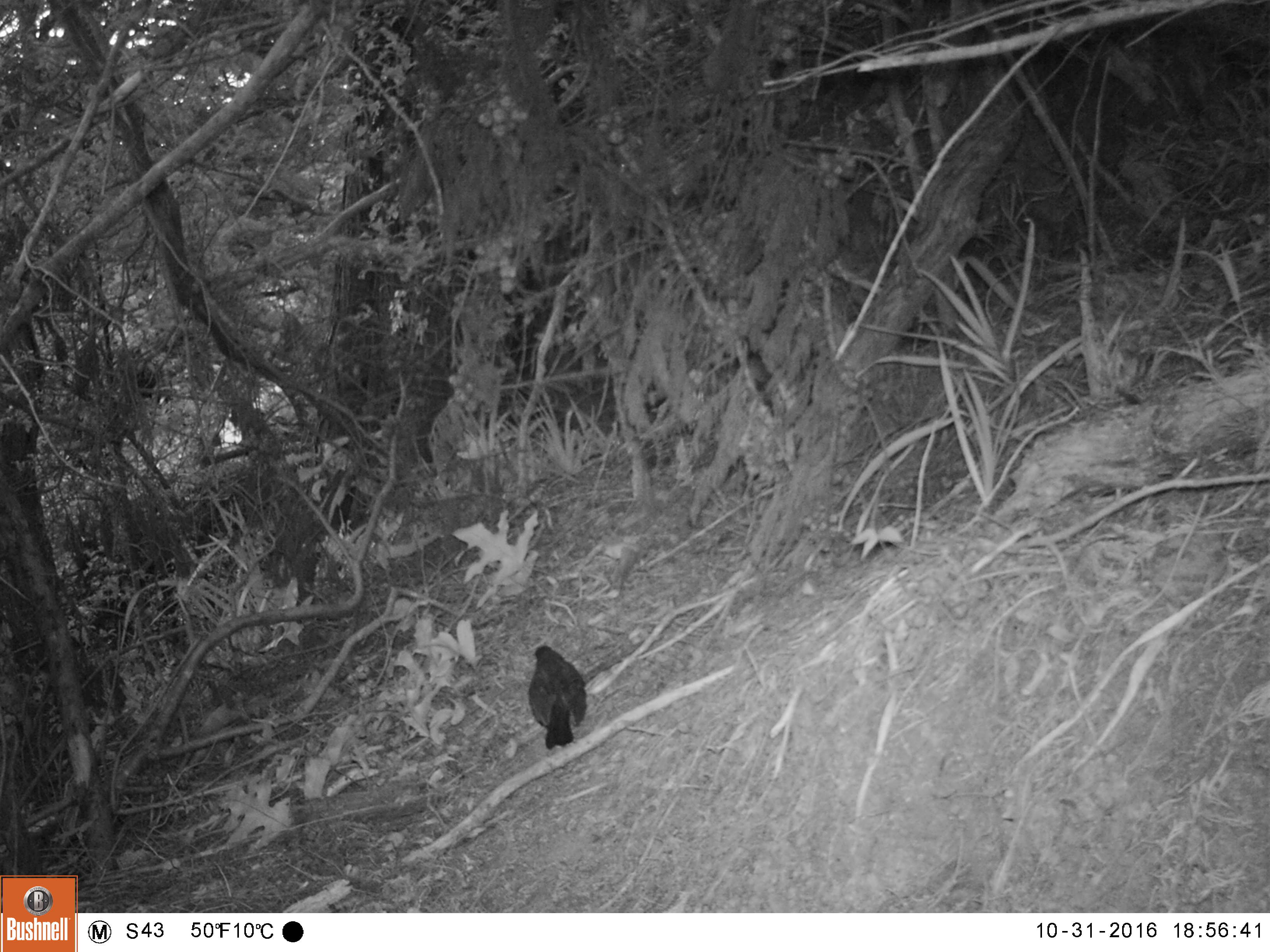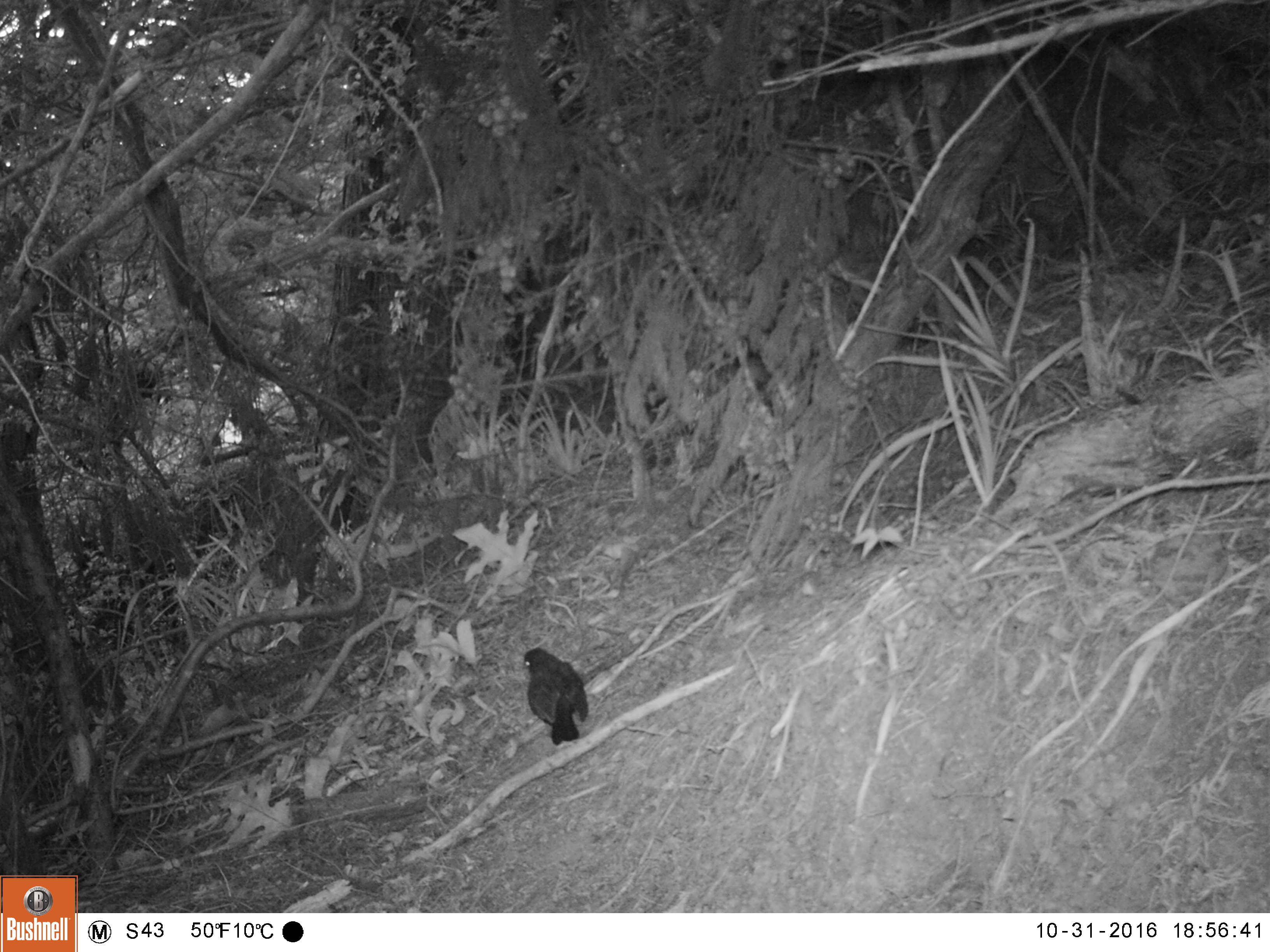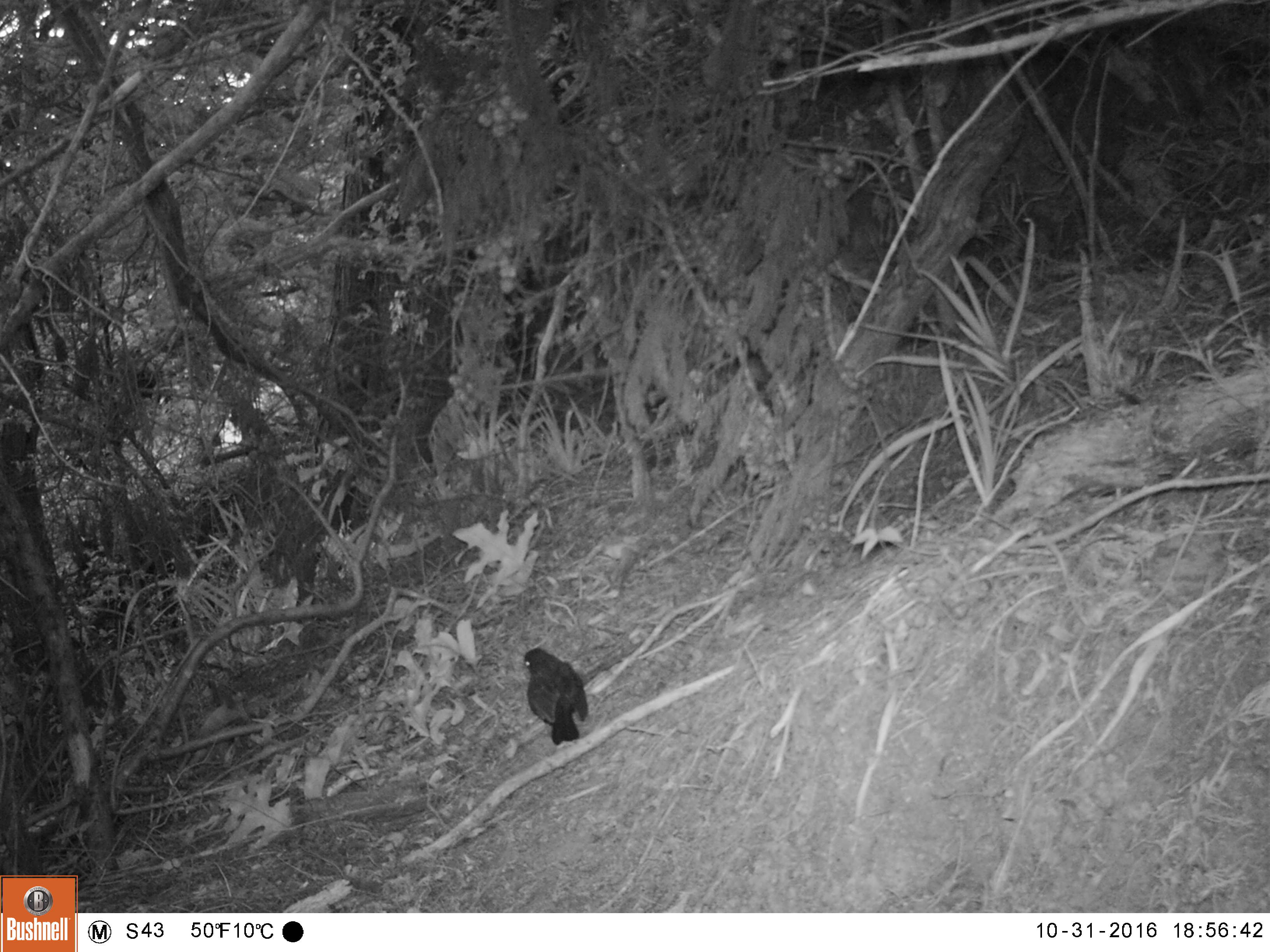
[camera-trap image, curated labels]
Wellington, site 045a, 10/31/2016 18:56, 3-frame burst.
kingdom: Animalia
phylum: Chordata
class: Aves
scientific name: Aves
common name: bird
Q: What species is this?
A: Bird (Aves).